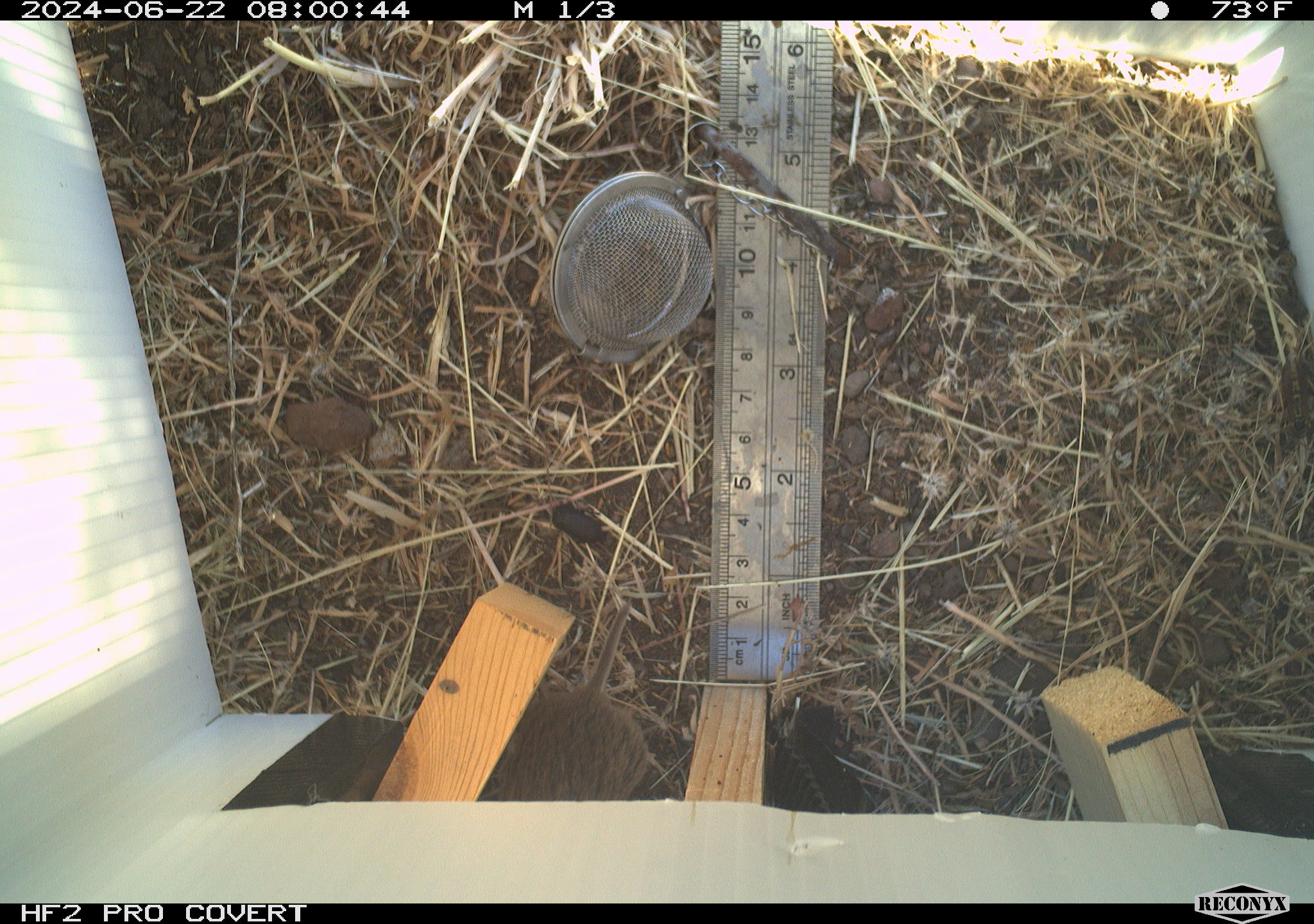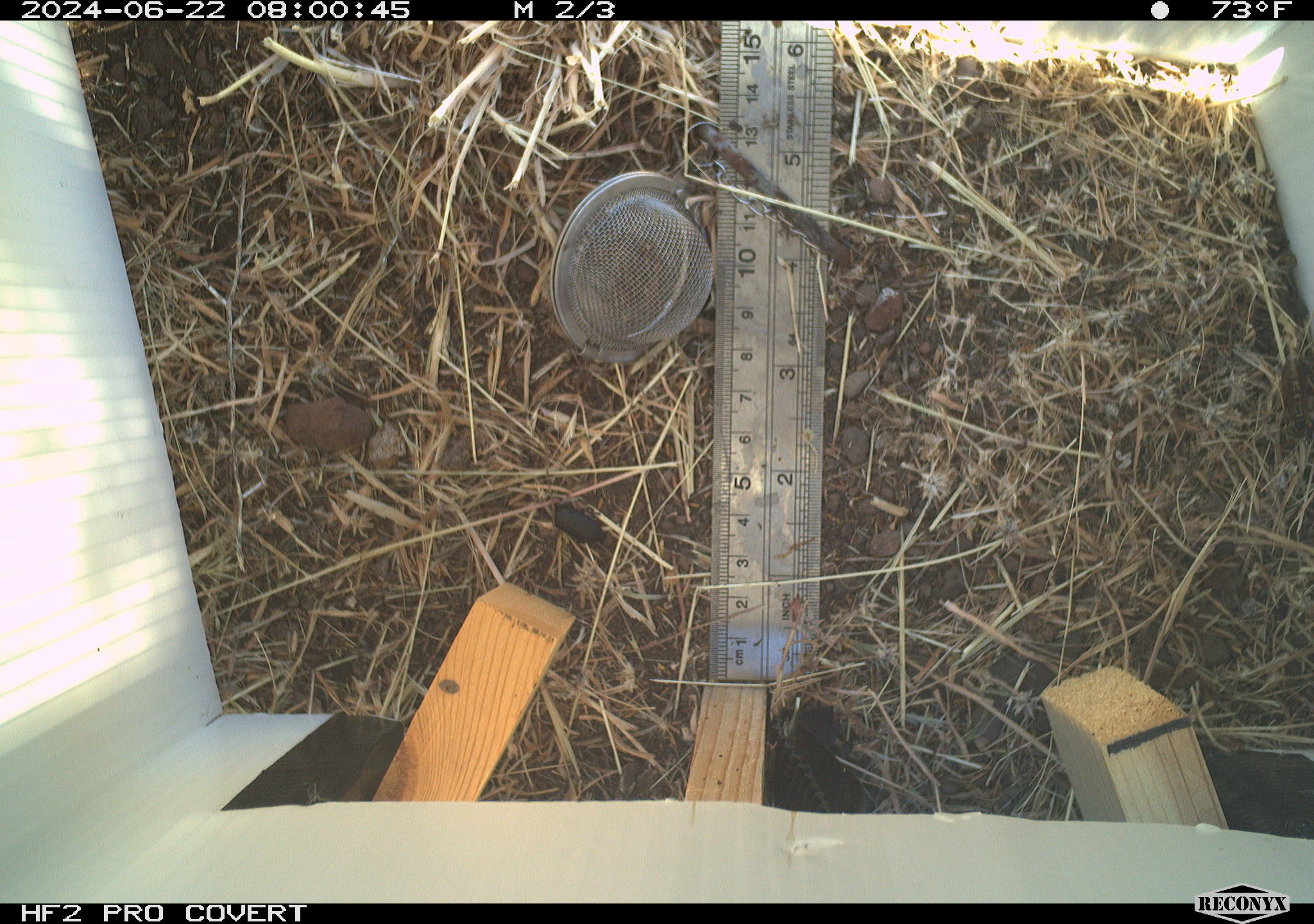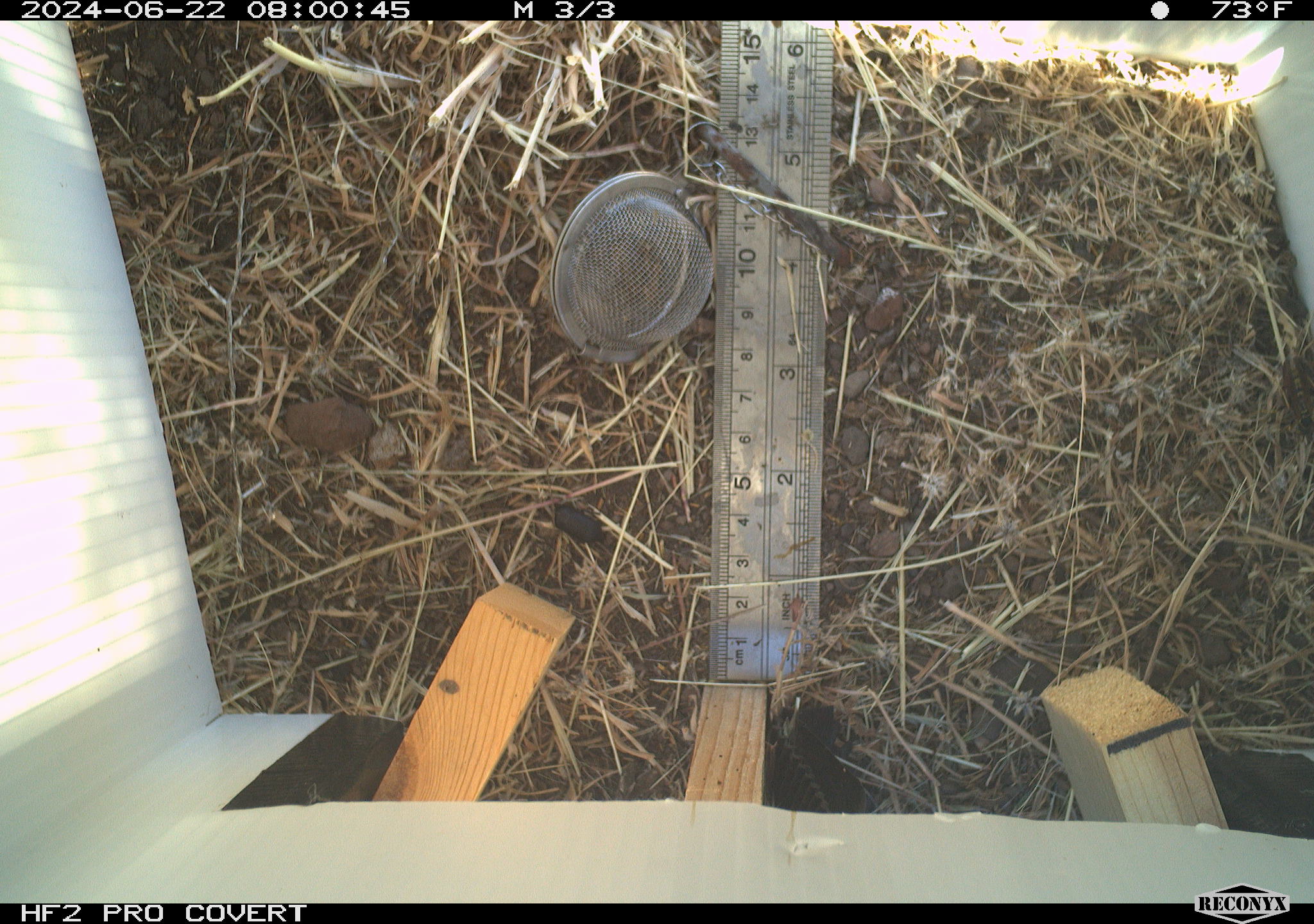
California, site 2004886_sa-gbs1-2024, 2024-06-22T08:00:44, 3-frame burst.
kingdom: Animalia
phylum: Chordata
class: Mammalia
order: Rodentia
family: Cricetidae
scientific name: Arvicolinae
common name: voles, lemmings, and muskrats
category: arvicolinae subfamily